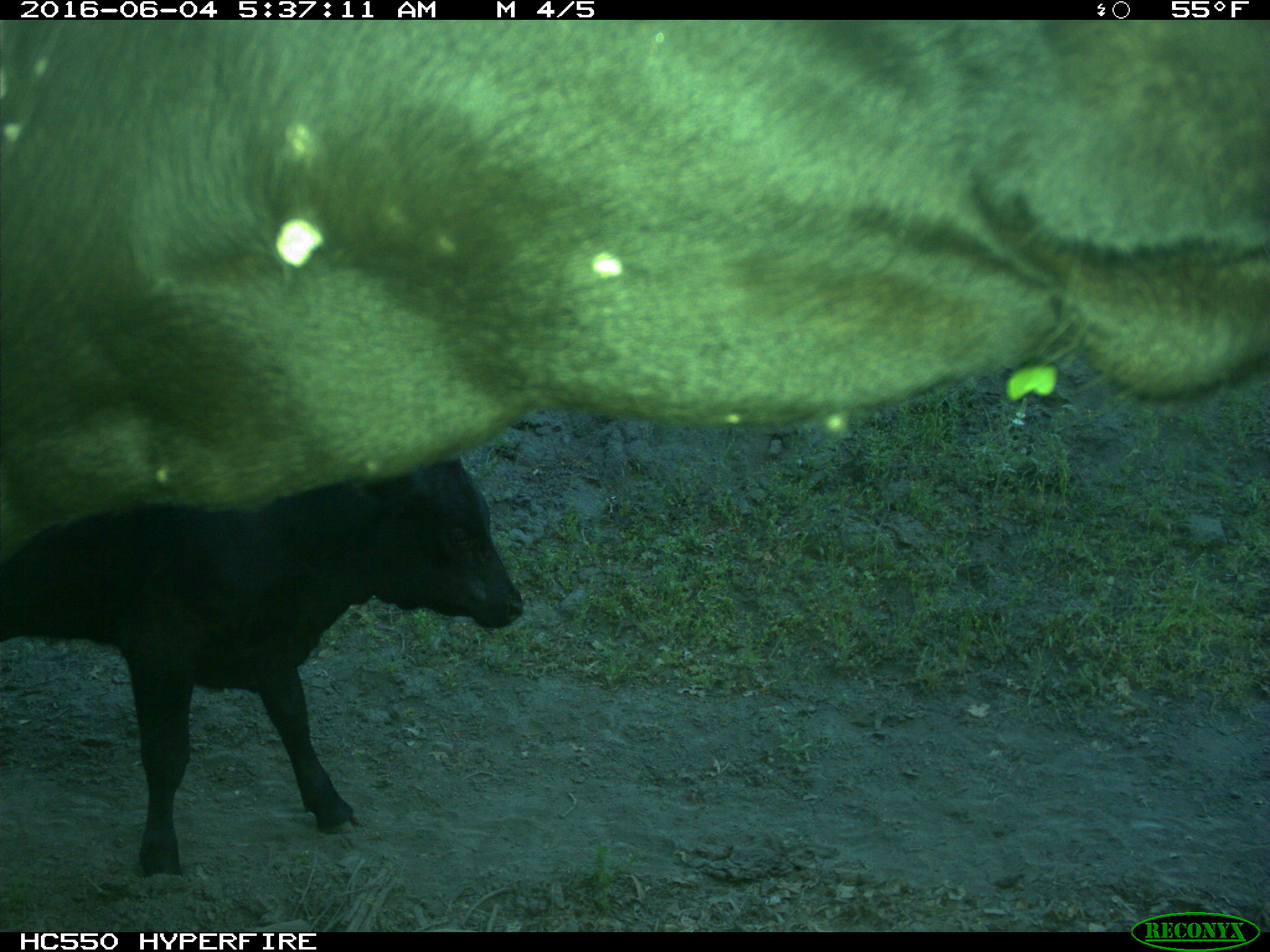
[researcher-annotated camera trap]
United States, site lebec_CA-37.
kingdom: Animalia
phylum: Chordata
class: Mammalia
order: Artiodactyla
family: Bovidae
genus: Bos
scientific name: Bos taurus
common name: domestic cow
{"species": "Bos taurus (domestic cow)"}